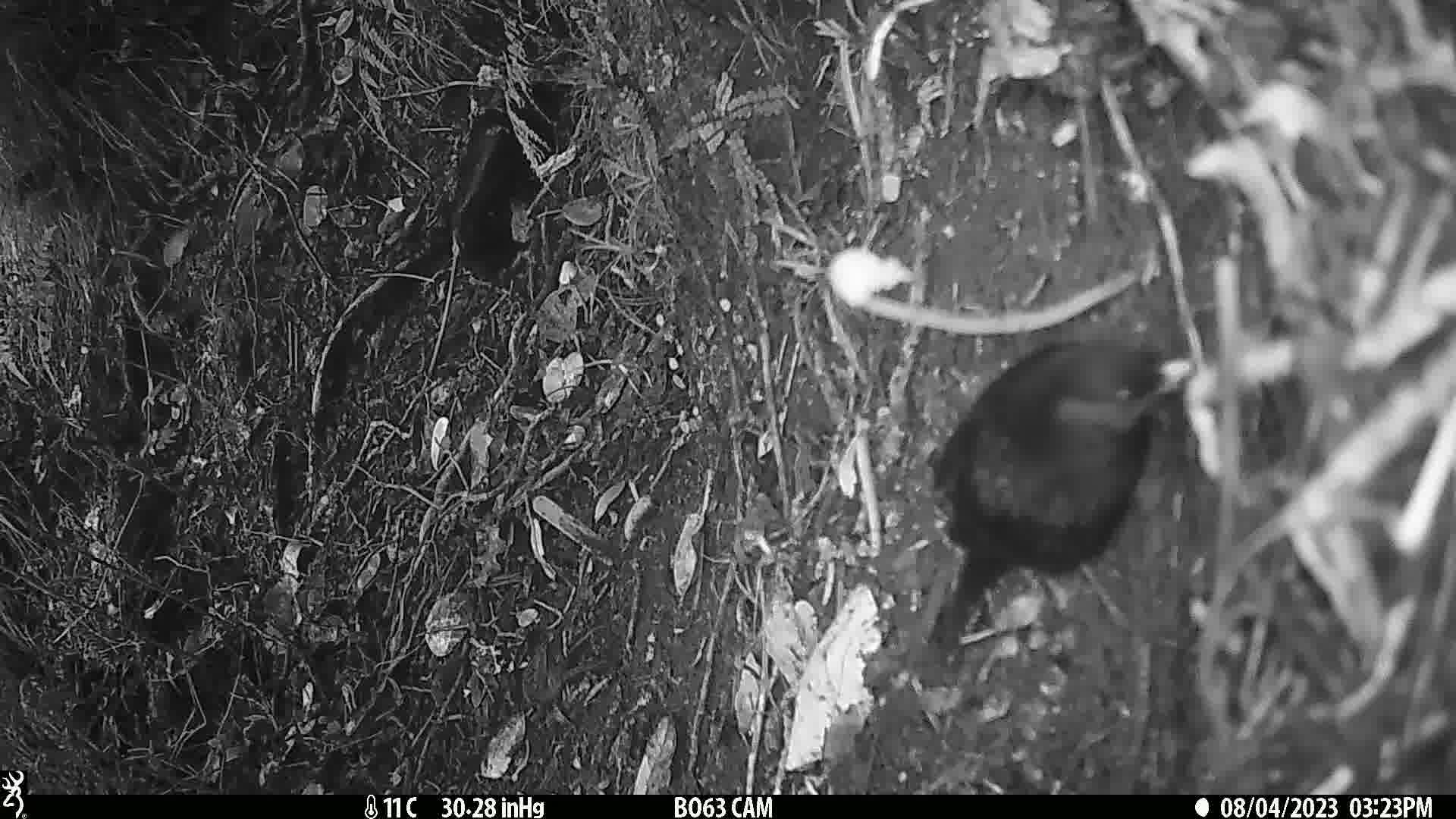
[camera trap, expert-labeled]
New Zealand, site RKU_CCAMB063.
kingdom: Animalia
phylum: Chordata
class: Aves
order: Passeriformes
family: Turdidae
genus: Turdus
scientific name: Turdus merula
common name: eurasian blackbird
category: blackbird